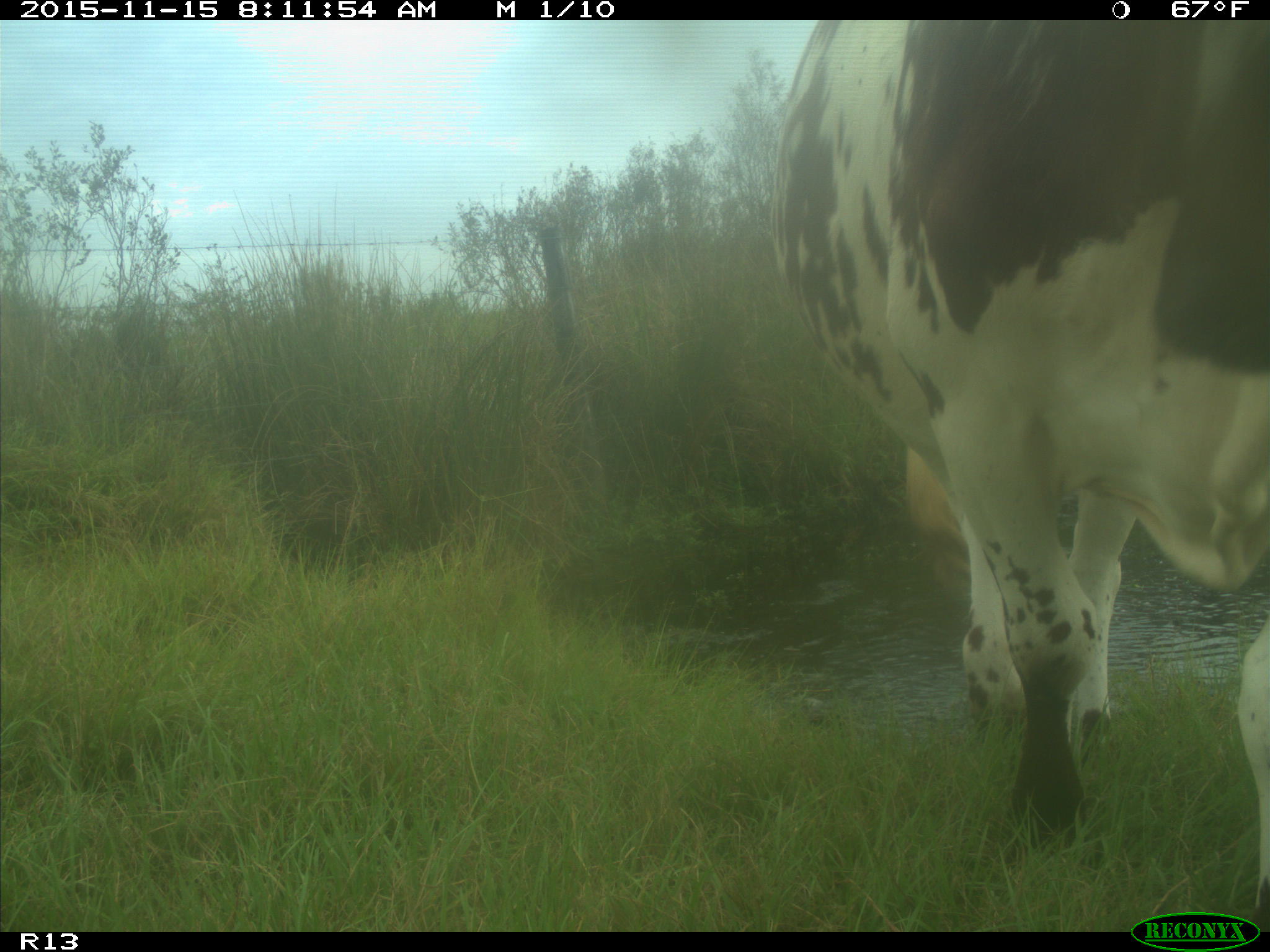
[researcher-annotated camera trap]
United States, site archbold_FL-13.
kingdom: Animalia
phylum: Chordata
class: Mammalia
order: Artiodactyla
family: Bovidae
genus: Bos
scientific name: Bos taurus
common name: domestic cow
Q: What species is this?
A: Bos taurus (domestic cow).